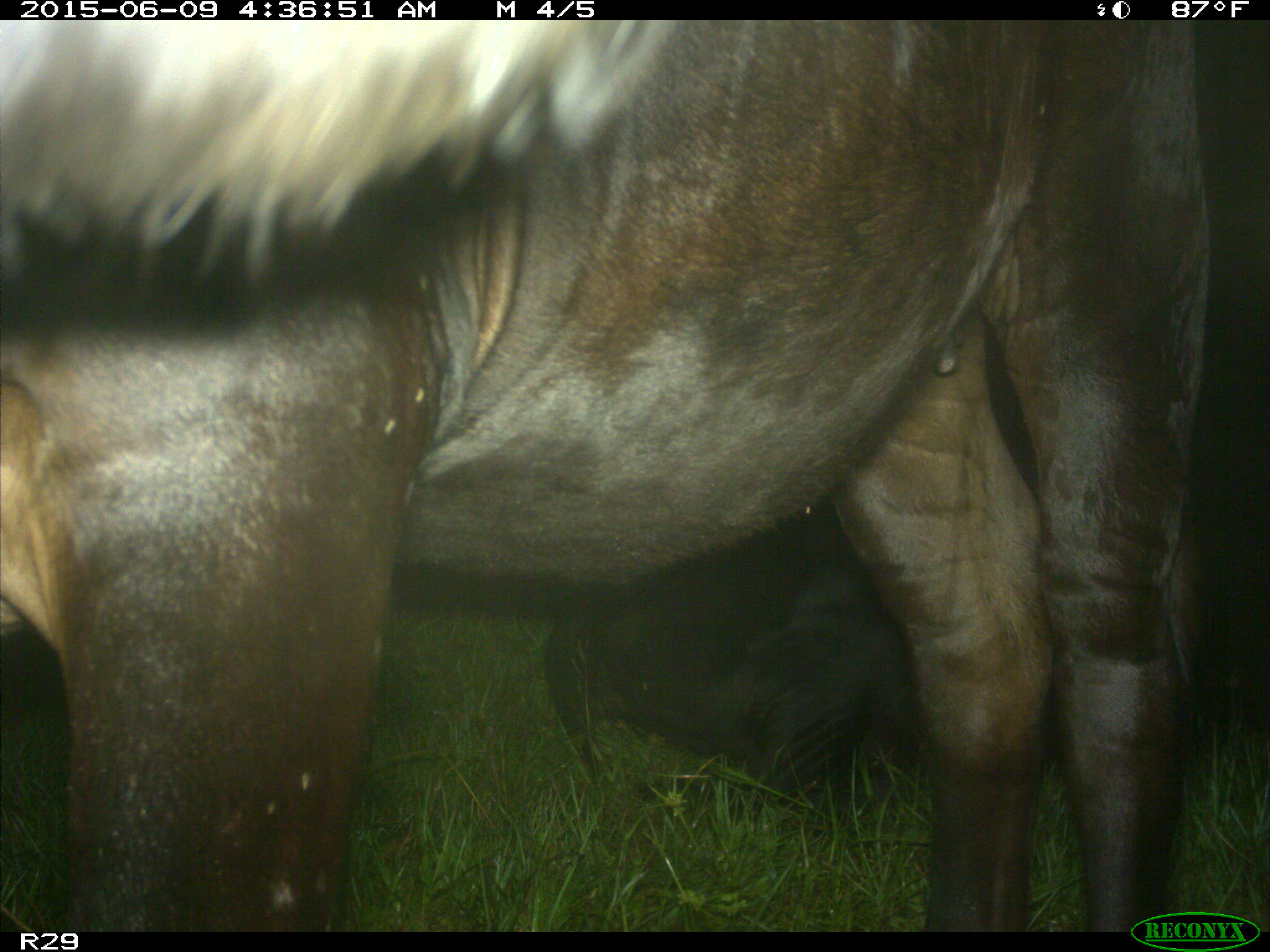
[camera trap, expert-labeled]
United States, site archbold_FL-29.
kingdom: Animalia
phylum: Chordata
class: Mammalia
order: Artiodactyla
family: Bovidae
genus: Bos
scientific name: Bos taurus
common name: domestic cow